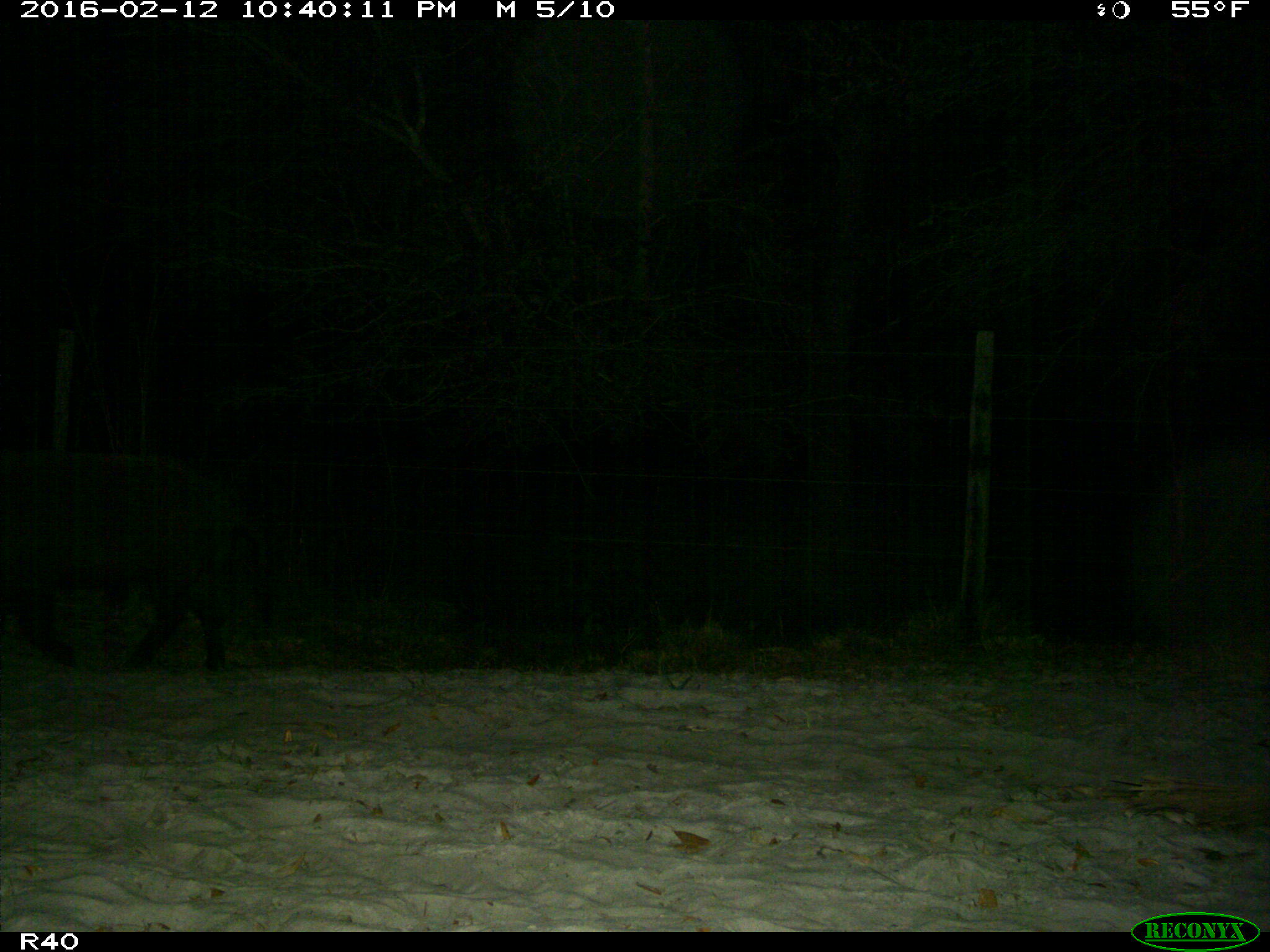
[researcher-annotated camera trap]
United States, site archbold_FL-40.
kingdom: Animalia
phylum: Chordata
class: Mammalia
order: Artiodactyla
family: Suidae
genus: Sus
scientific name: Sus scrofa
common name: wild boar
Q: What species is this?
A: Sus scrofa (wild boar).